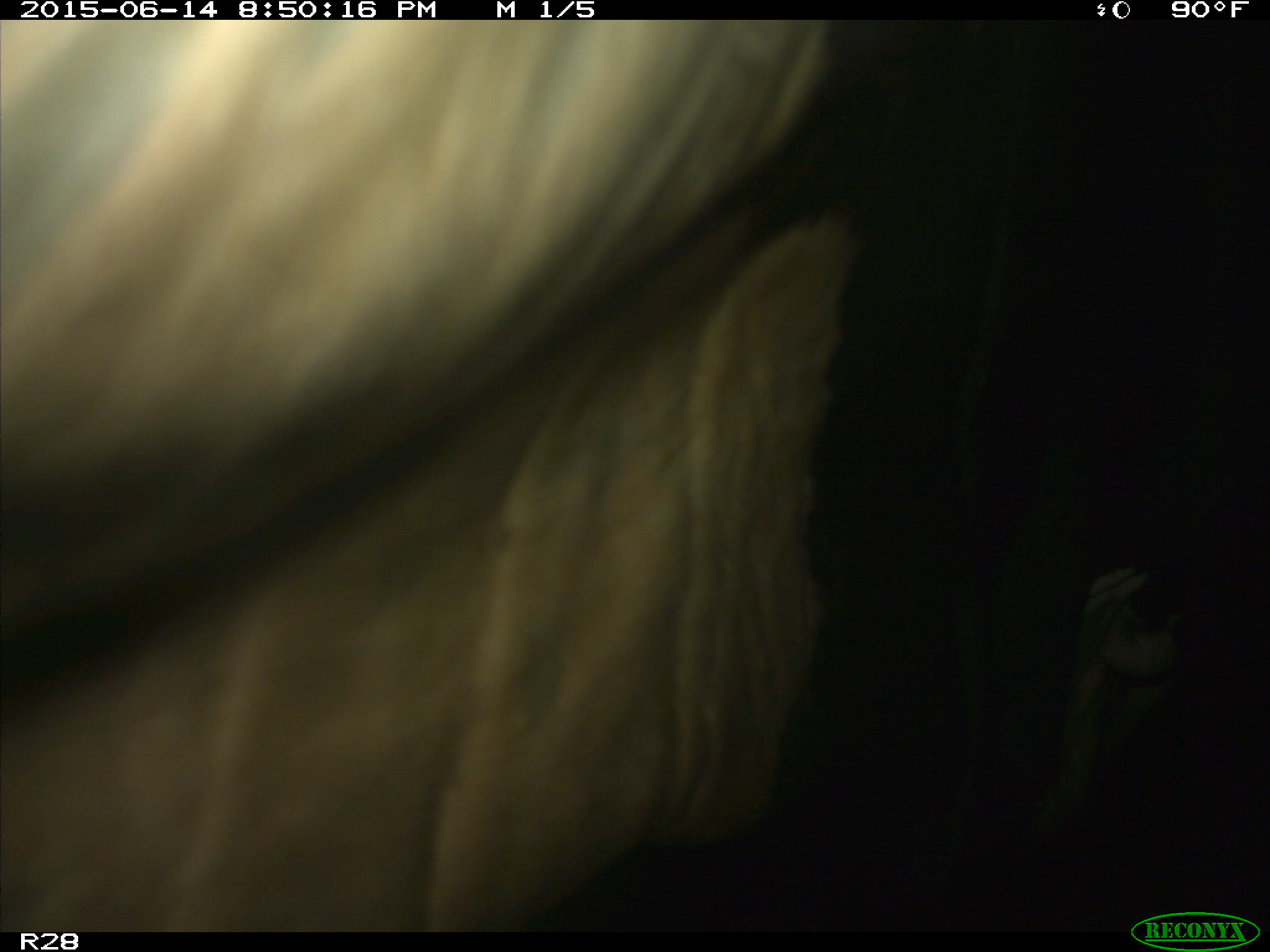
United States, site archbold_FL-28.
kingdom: Animalia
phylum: Chordata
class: Mammalia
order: Artiodactyla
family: Bovidae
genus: Bos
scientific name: Bos taurus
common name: domestic cow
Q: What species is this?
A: Bos taurus (domestic cow).